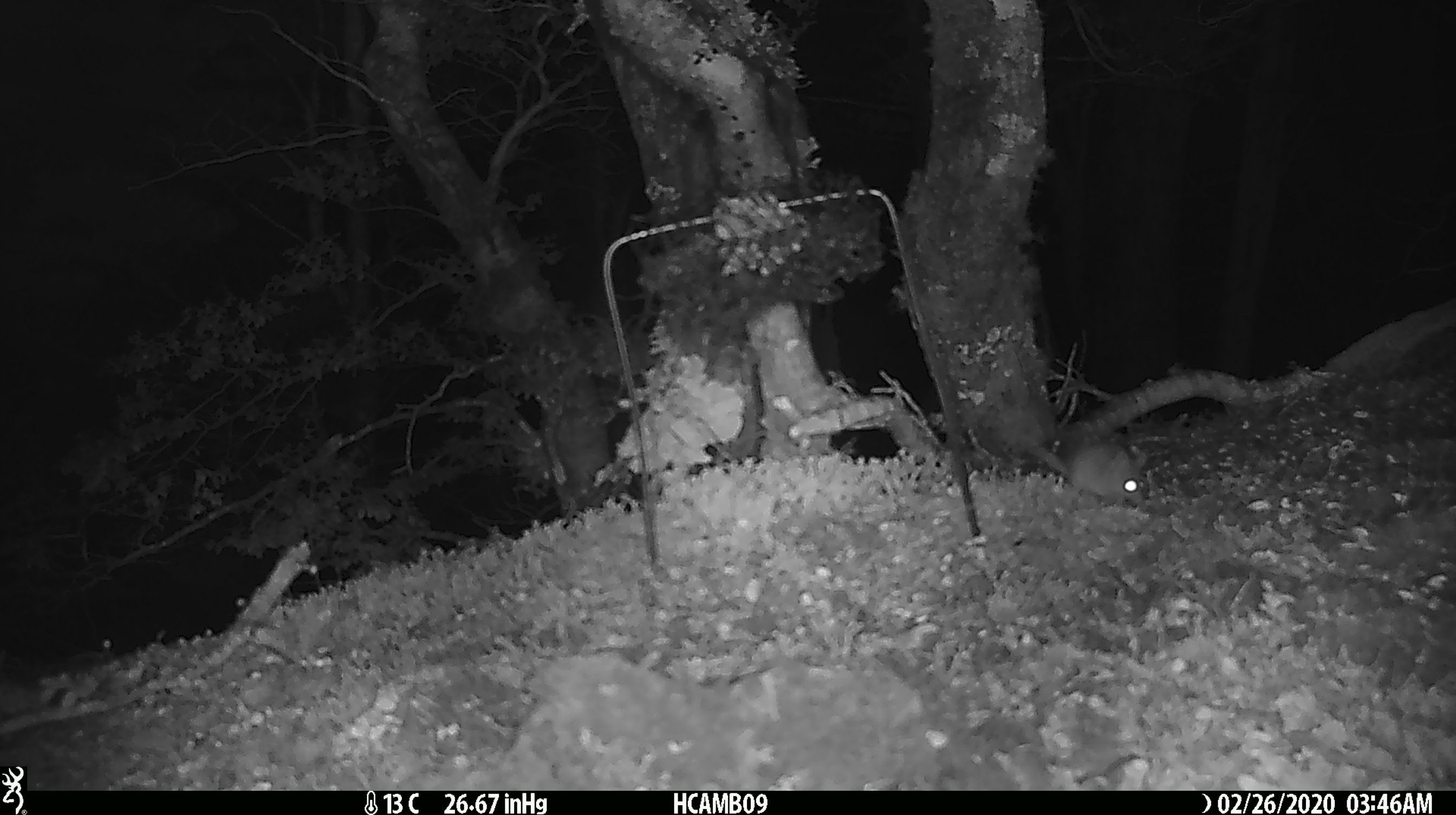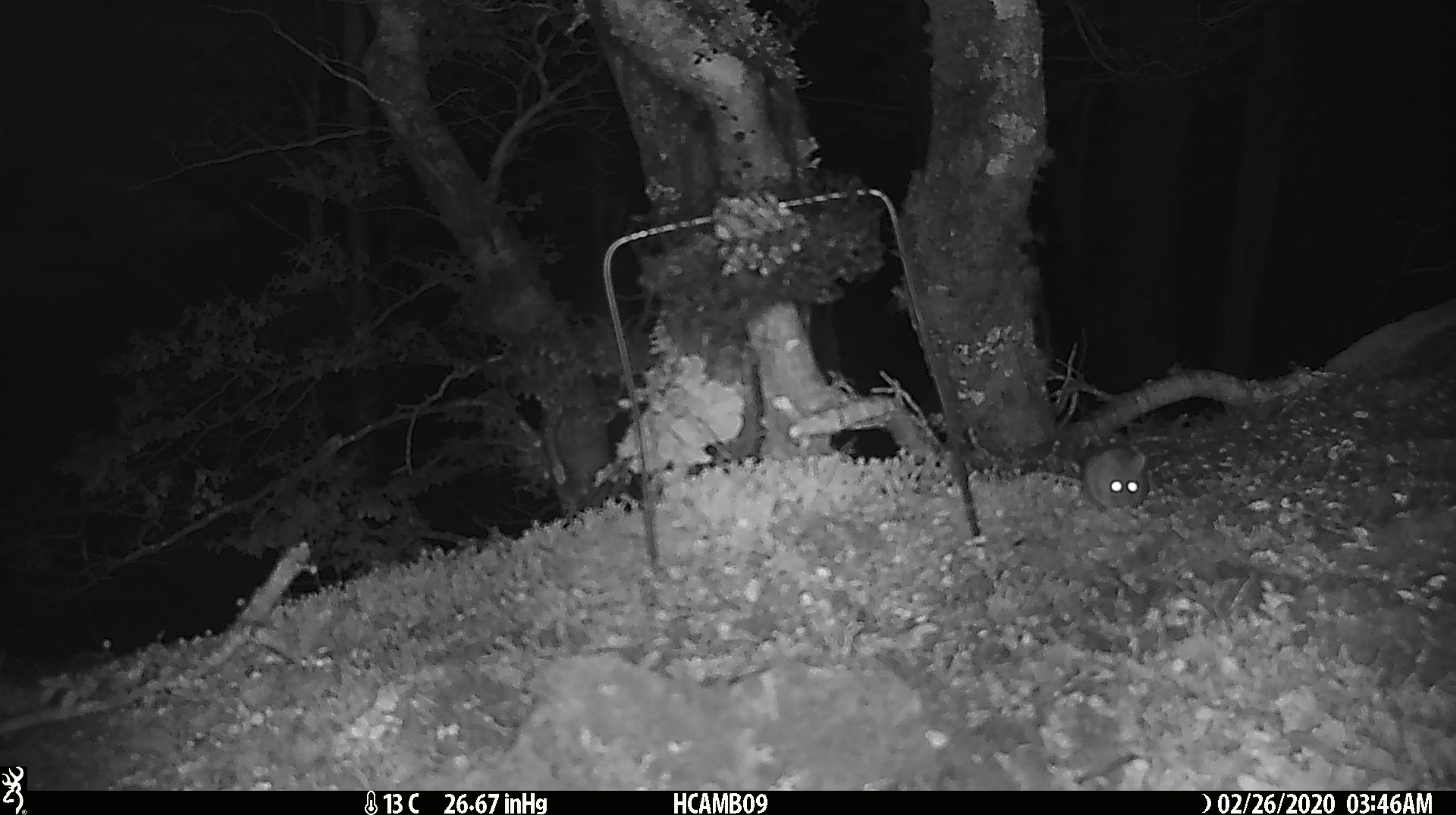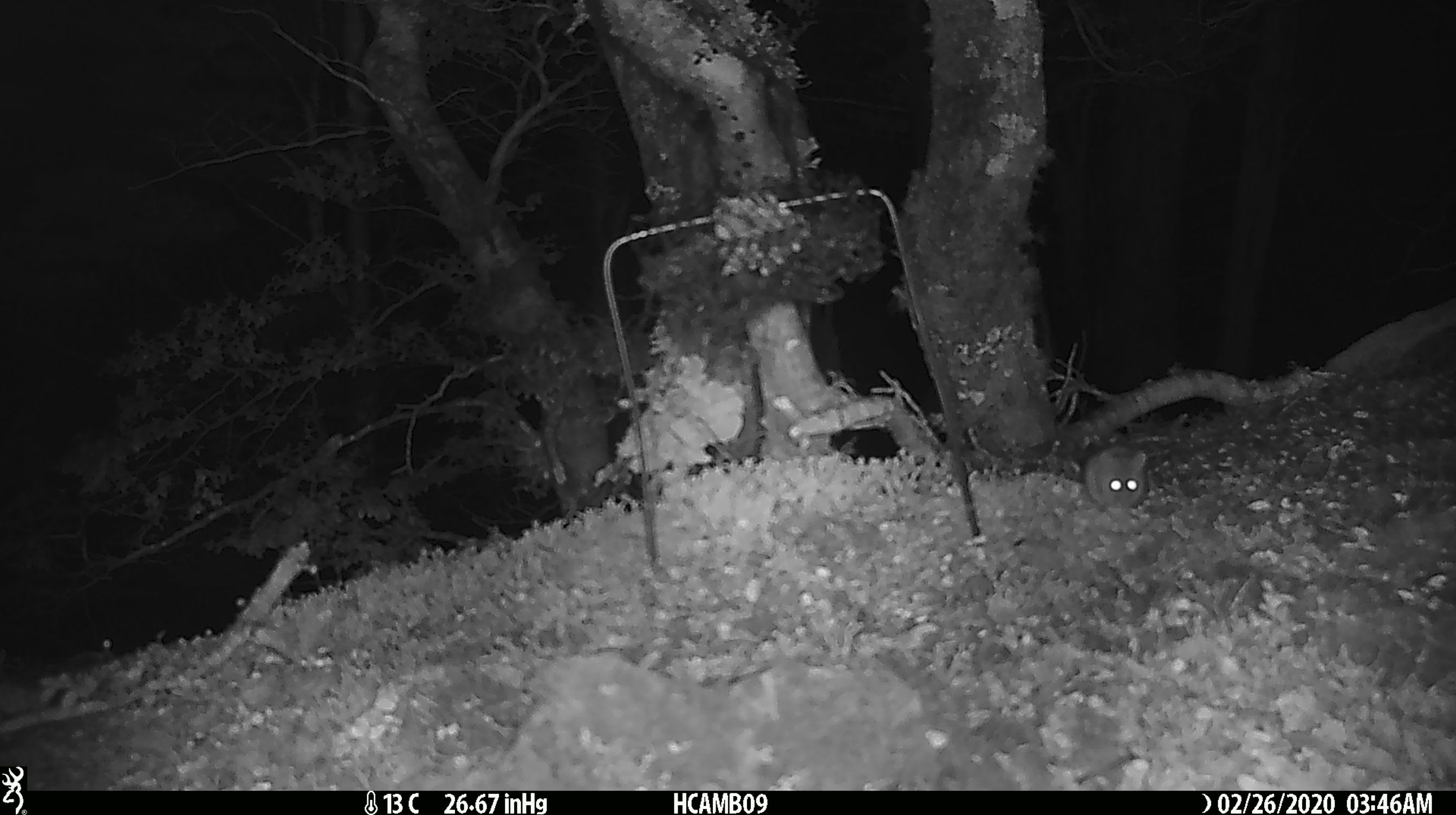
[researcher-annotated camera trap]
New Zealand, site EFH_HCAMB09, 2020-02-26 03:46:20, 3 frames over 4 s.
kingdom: Animalia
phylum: Chordata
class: Mammalia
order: Rodentia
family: Muridae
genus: Mus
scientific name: Mus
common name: mouse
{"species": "mouse (Mus)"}